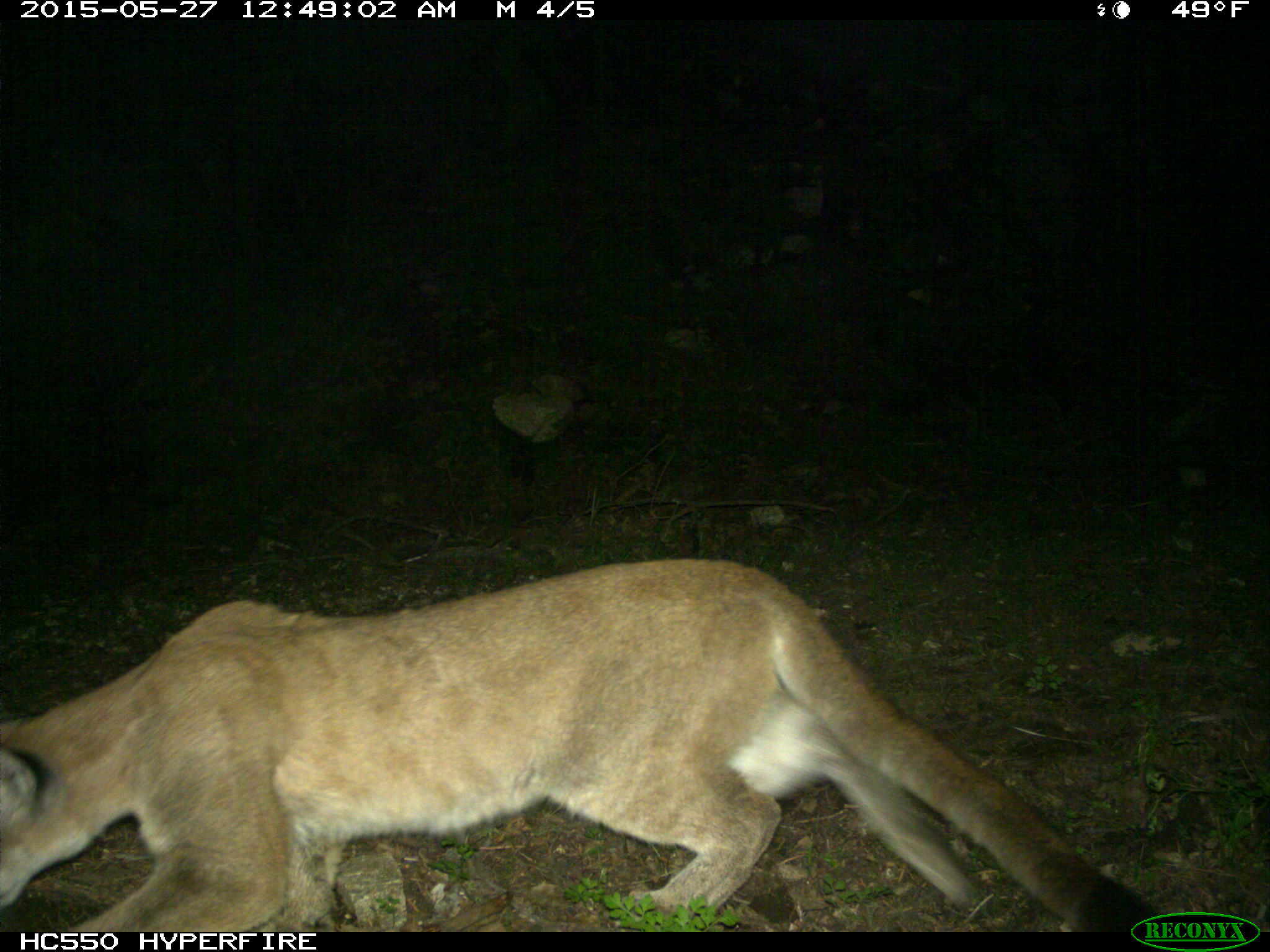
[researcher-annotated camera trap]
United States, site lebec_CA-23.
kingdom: Animalia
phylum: Chordata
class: Mammalia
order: Carnivora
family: Felidae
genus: Puma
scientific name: Puma concolor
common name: mountain lion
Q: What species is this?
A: Puma concolor (mountain lion).